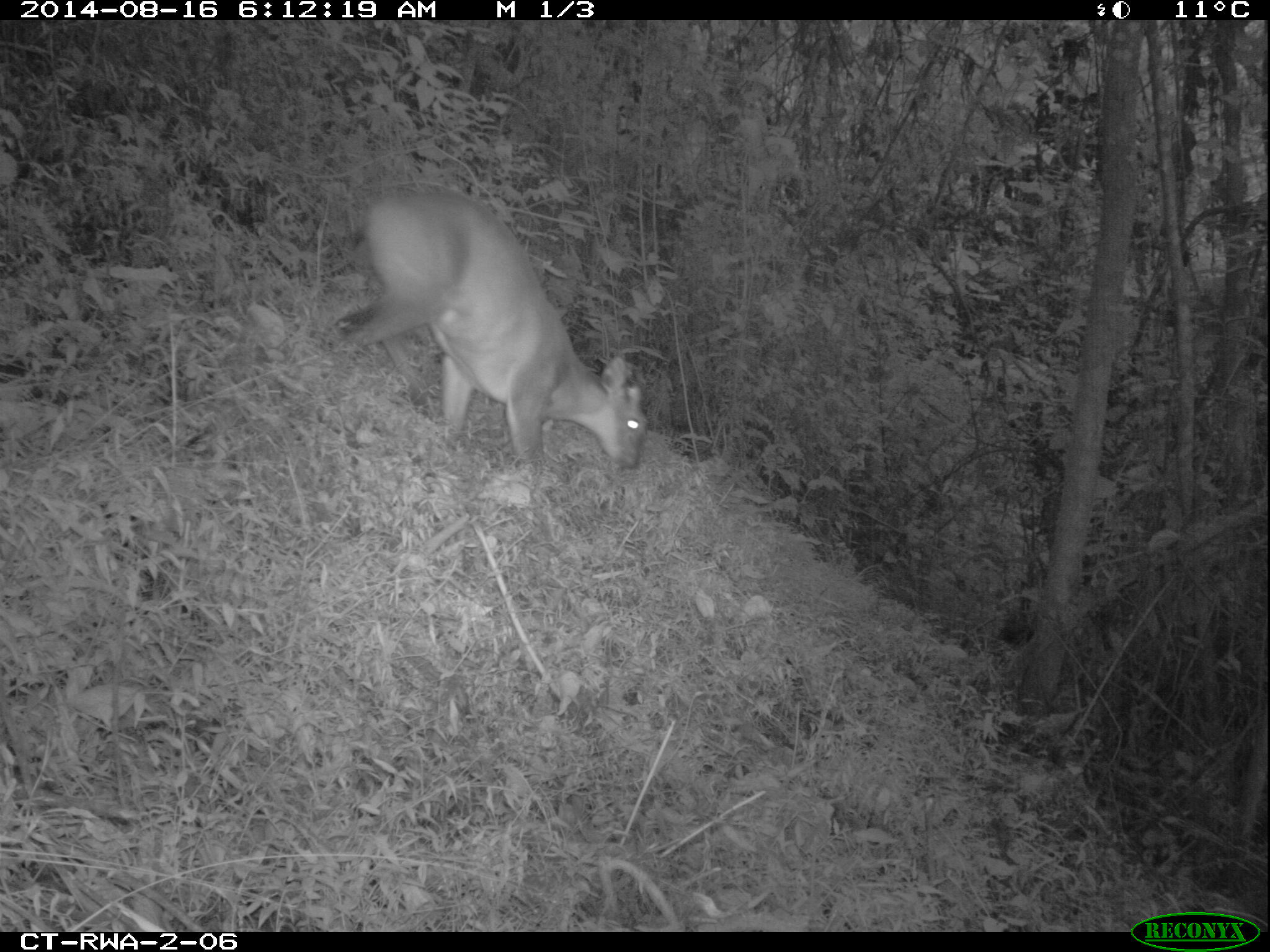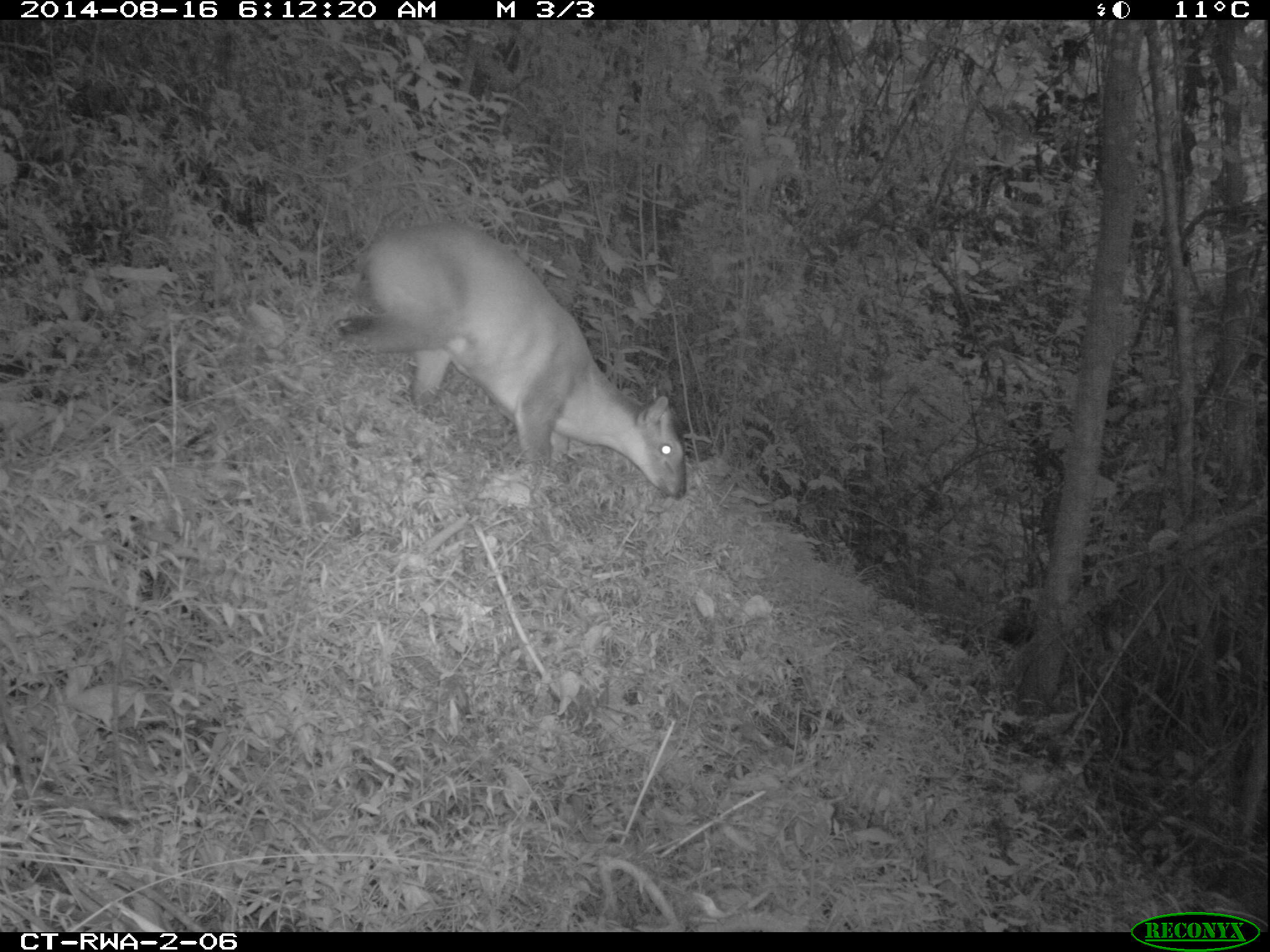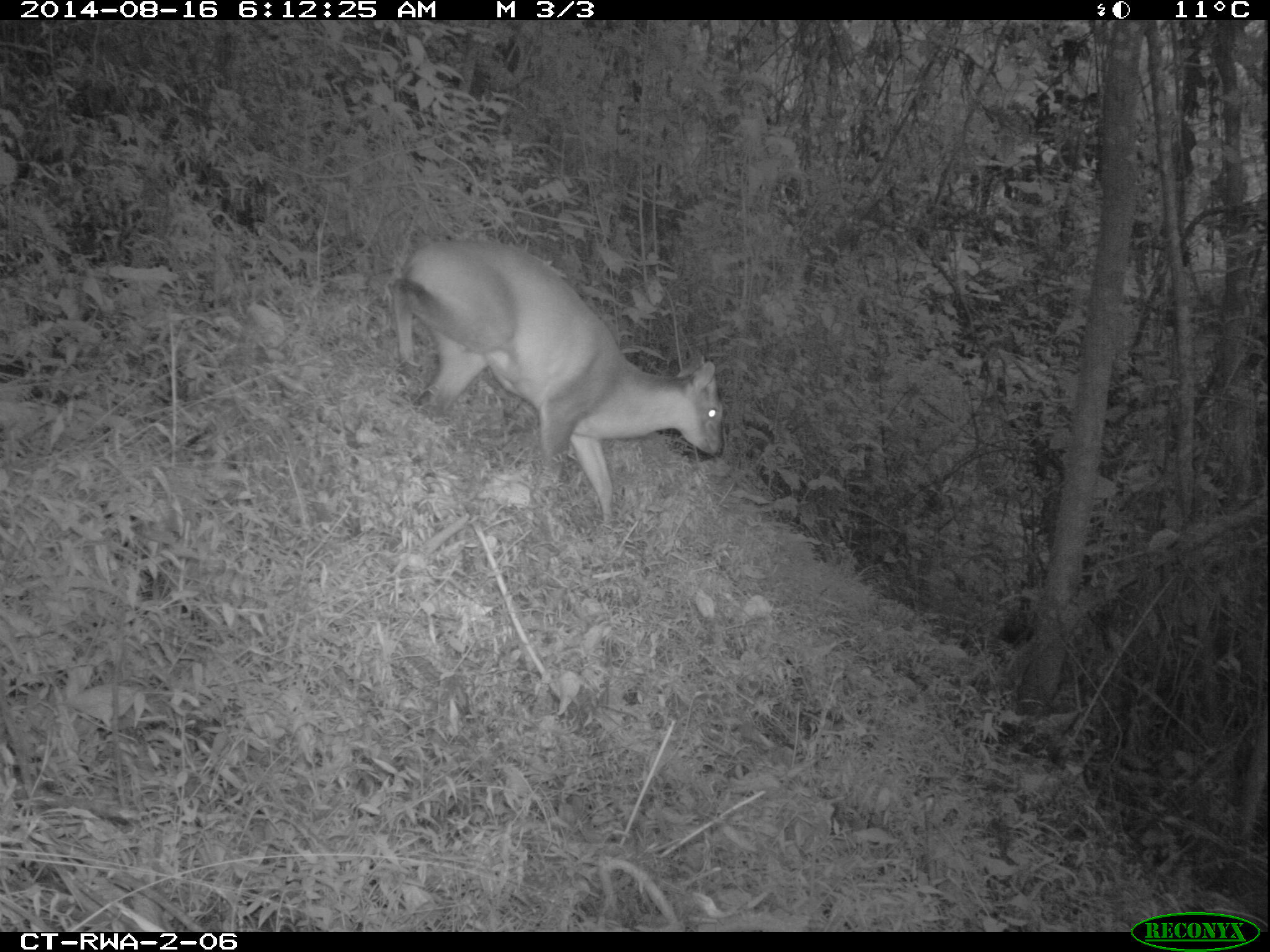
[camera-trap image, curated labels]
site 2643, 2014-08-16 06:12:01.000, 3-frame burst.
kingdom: Animalia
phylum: Chordata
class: Mammalia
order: Artiodactyla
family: Bovidae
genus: Cephalophus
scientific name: Cephalophus nigrifrons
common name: black-fronted duiker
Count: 1.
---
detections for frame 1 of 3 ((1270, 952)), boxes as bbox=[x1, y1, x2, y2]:
cephalophus nigrifrons: bbox=[341, 187, 649, 472]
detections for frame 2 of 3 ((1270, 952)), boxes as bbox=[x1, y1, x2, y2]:
cephalophus nigrifrons: bbox=[330, 212, 691, 506]